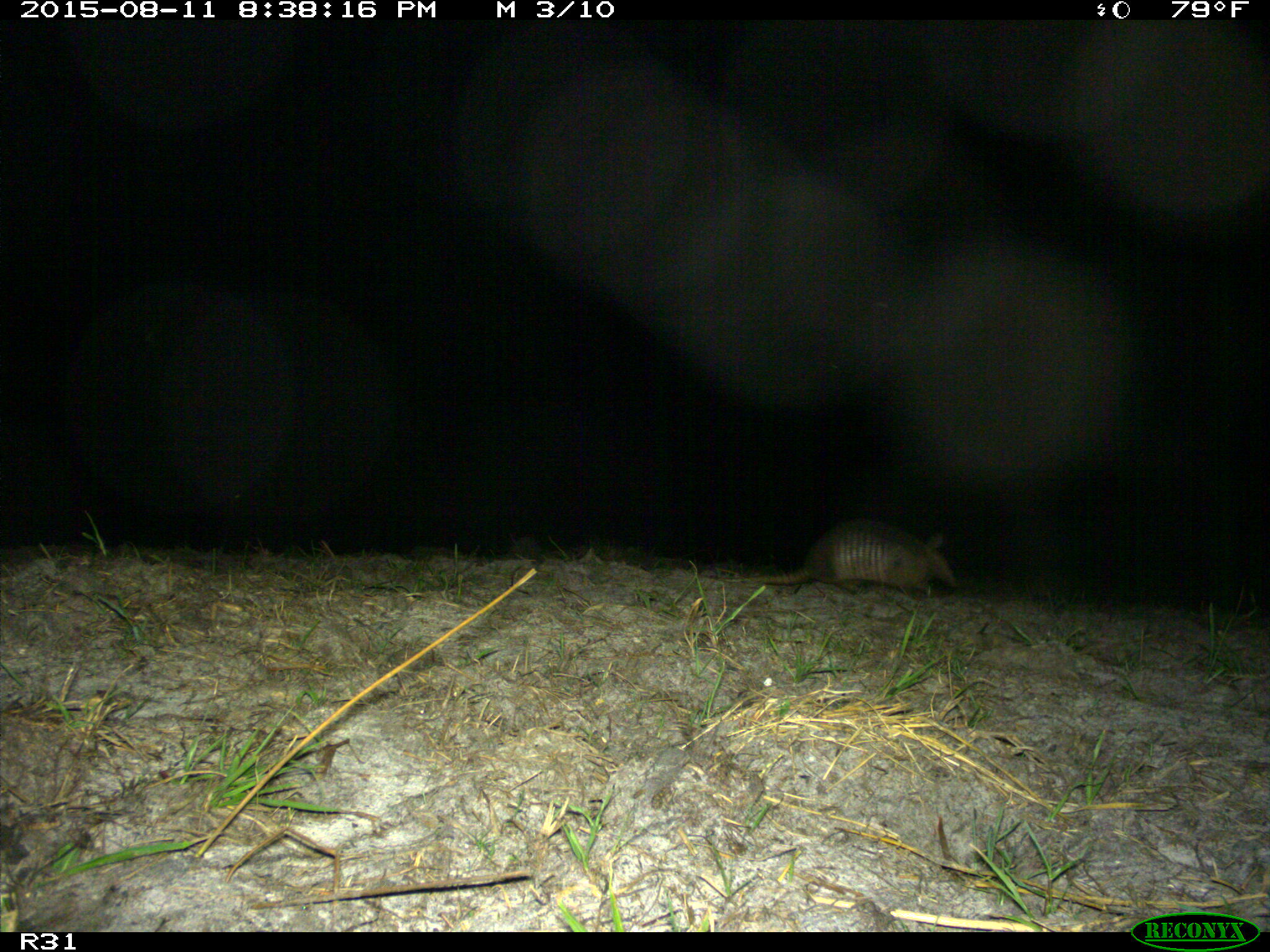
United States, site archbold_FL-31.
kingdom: Animalia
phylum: Chordata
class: Mammalia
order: Cingulata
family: Dasypodidae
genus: Dasypus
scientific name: Dasypus novemcinctus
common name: nine-banded armadillo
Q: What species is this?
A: Dasypus novemcinctus (nine-banded armadillo).